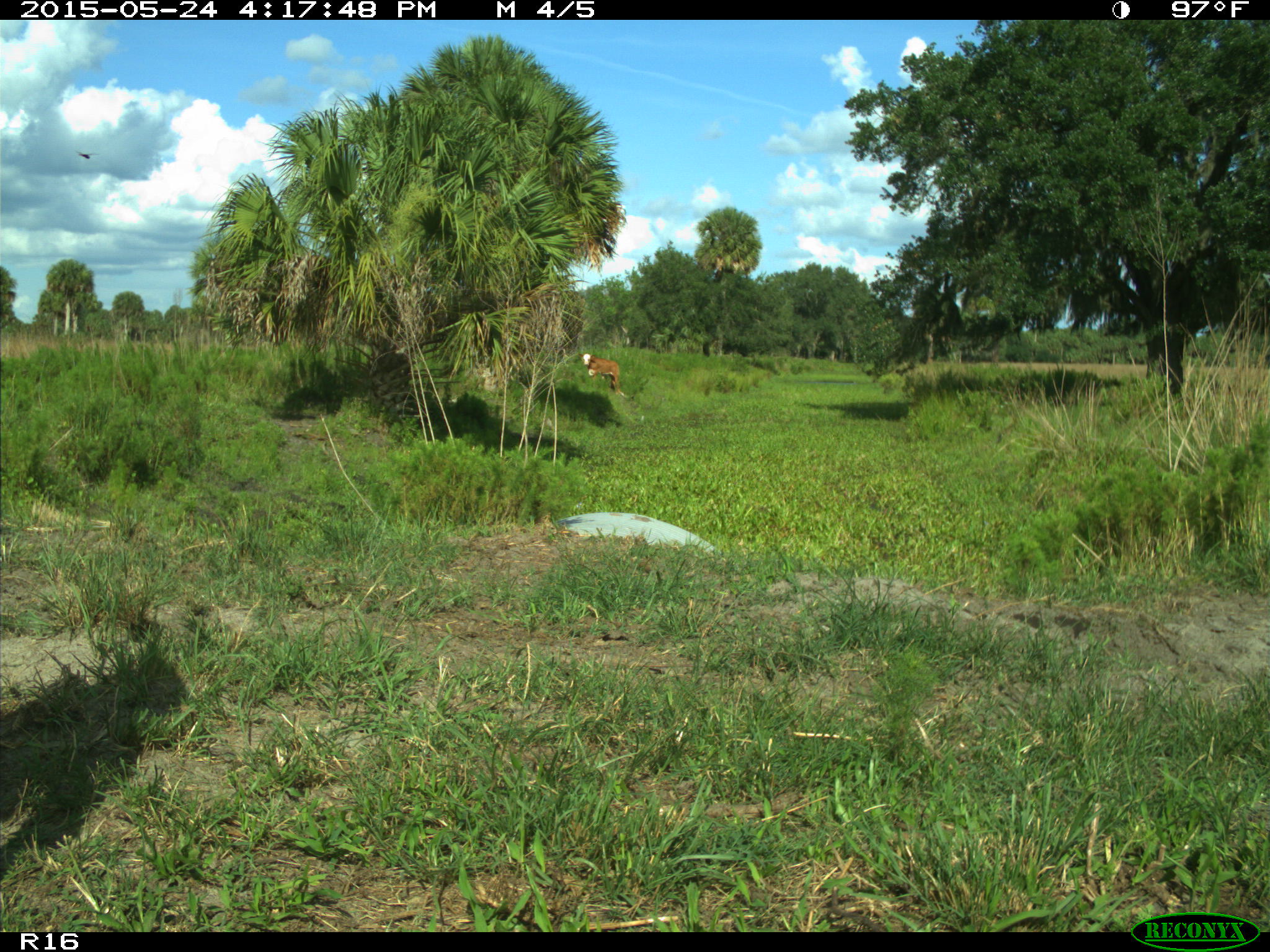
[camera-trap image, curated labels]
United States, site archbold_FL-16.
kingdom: Animalia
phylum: Chordata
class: Mammalia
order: Artiodactyla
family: Bovidae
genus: Bos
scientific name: Bos taurus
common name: domestic cow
Bos taurus (domestic cow).